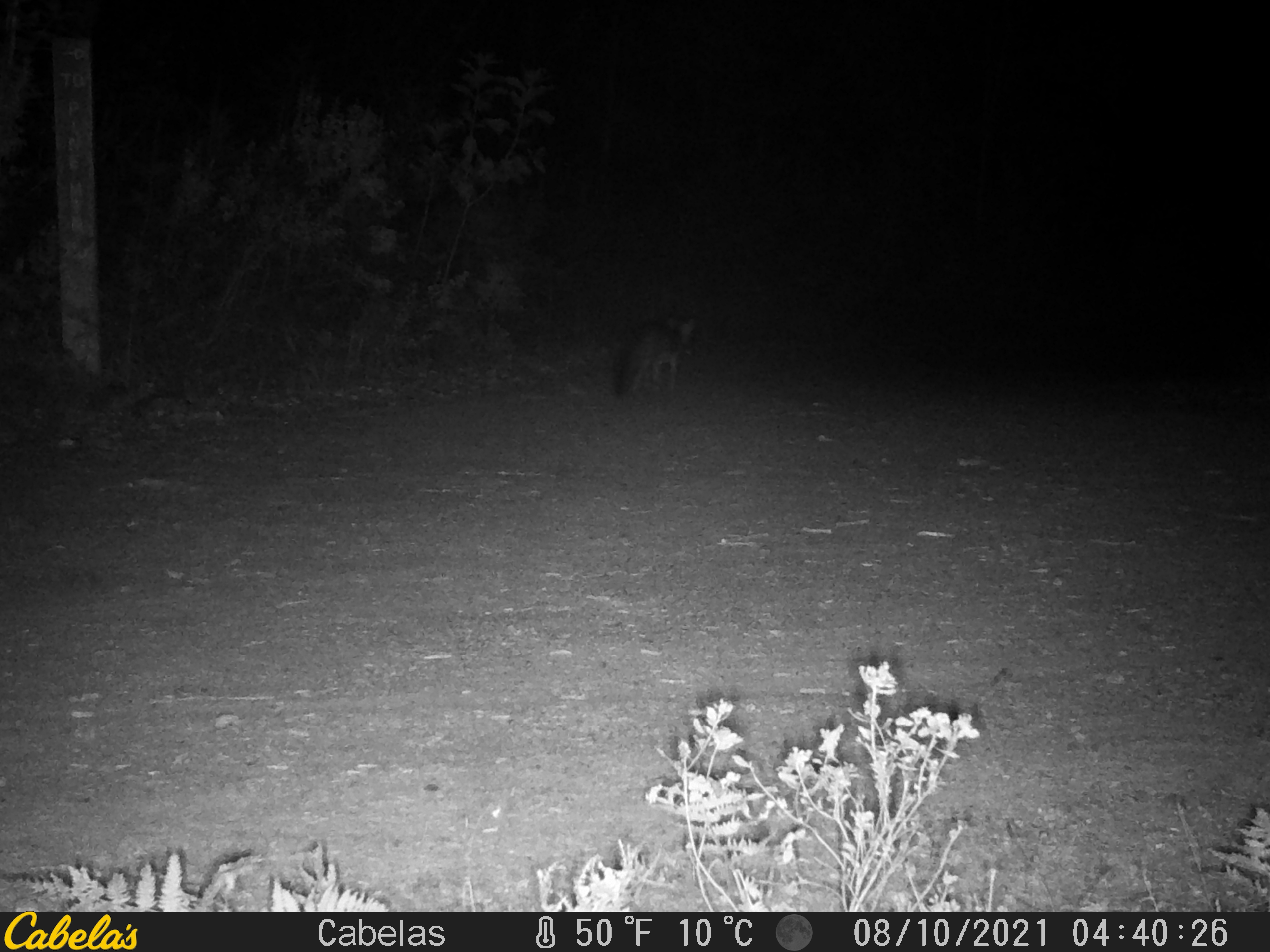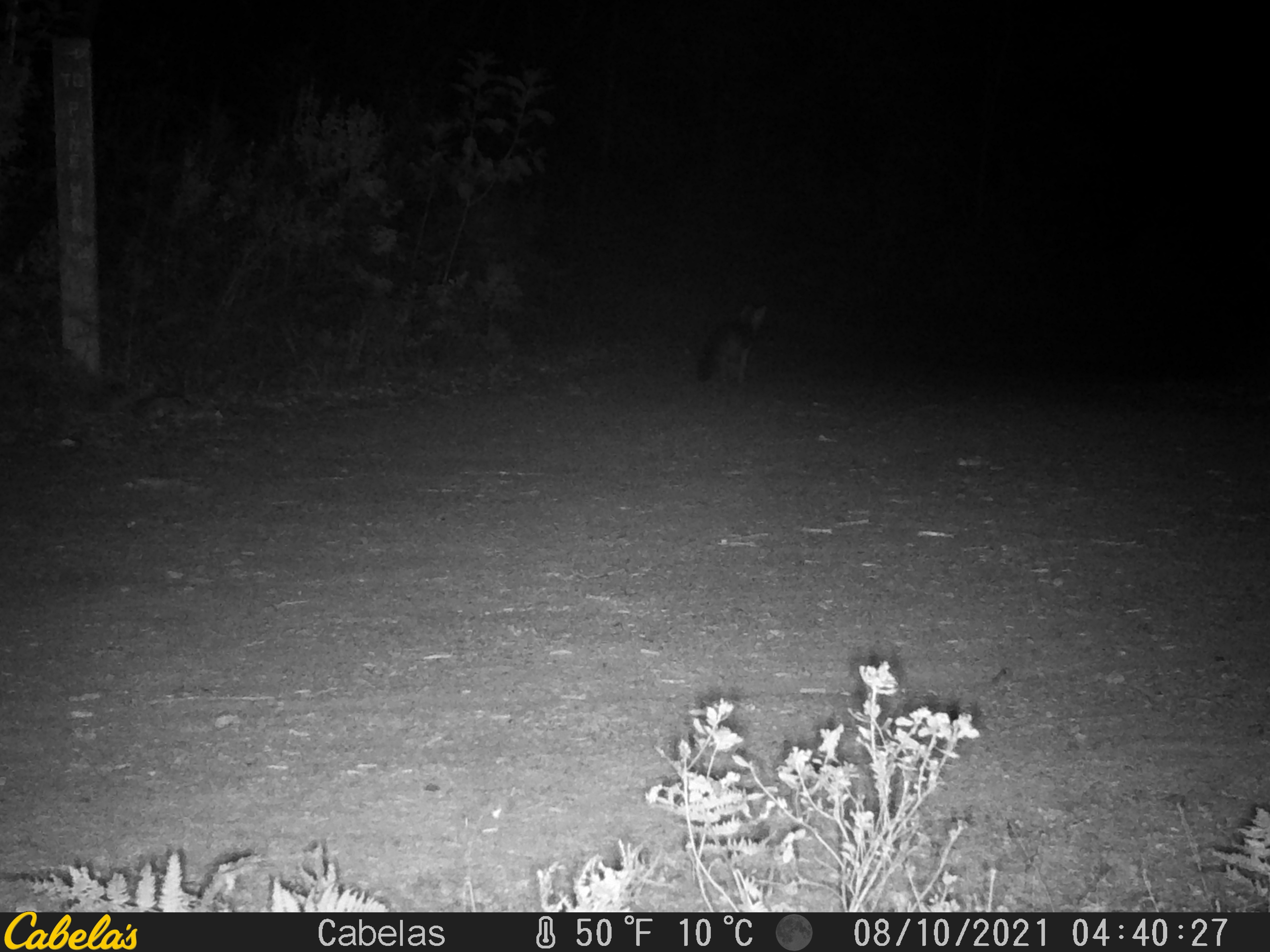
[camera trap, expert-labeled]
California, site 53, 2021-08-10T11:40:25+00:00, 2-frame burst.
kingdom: Animalia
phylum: Chordata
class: Mammalia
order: Carnivora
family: Canidae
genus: Urocyon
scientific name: Urocyon cinereoargenteus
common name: gray fox